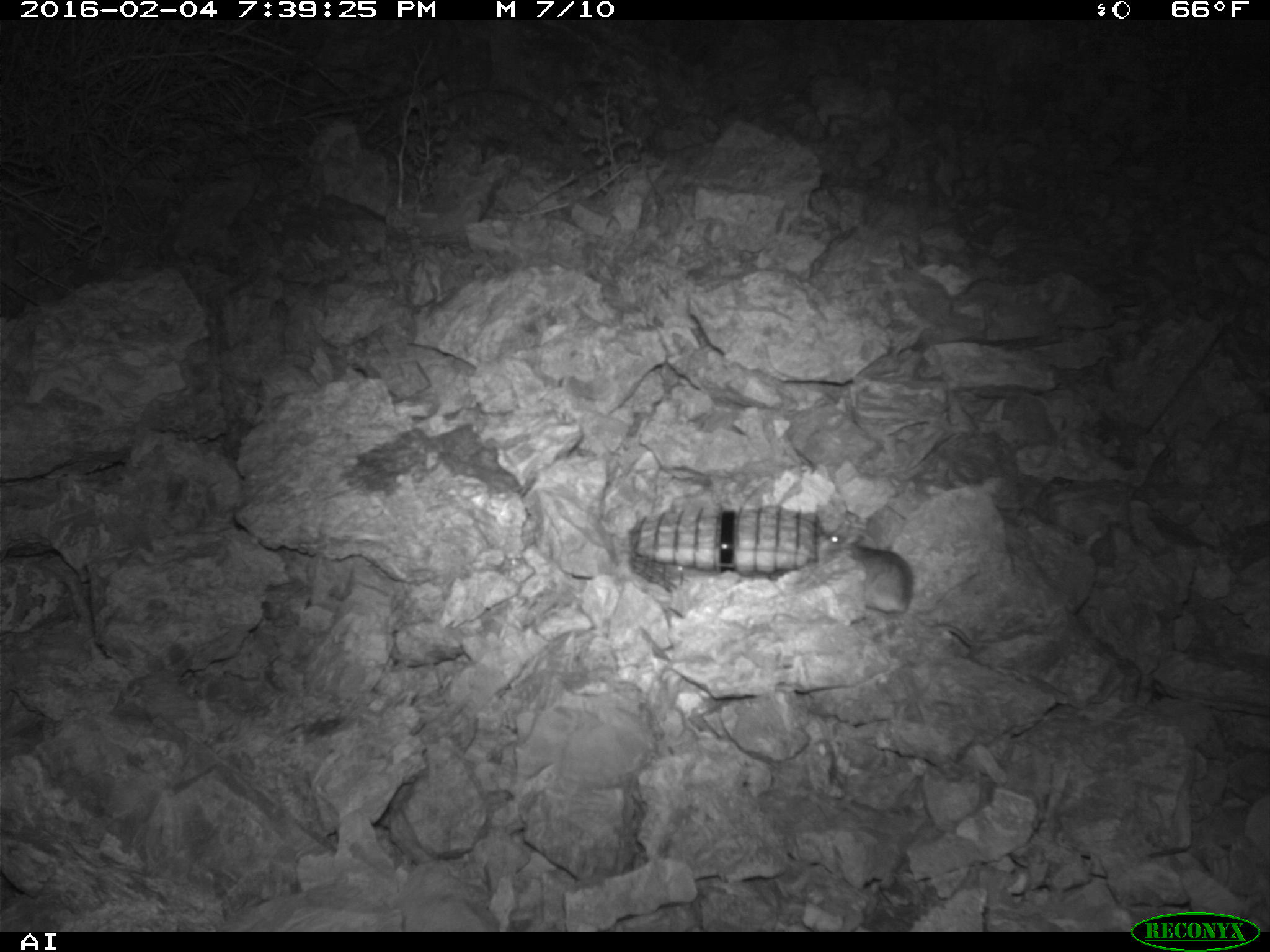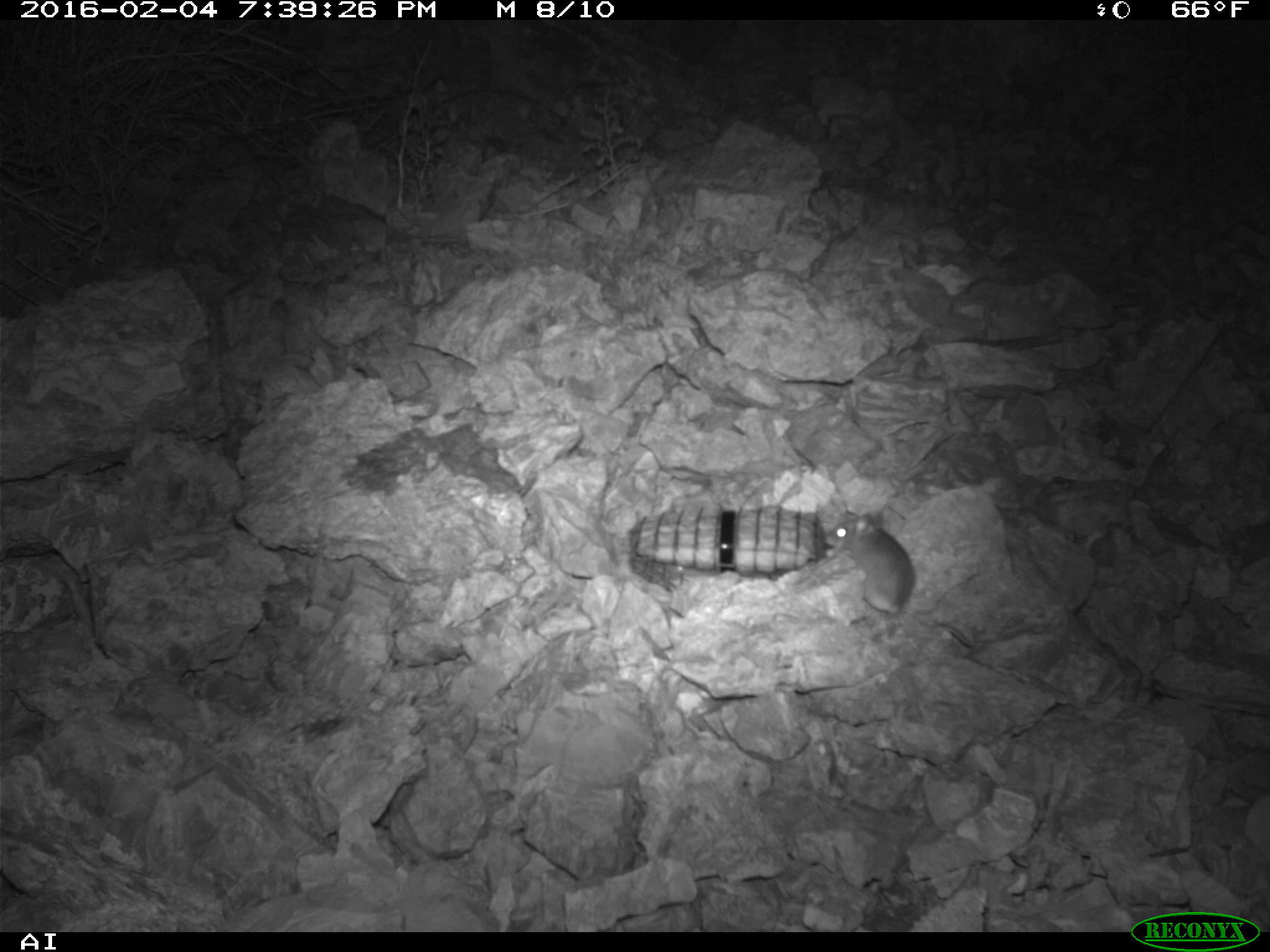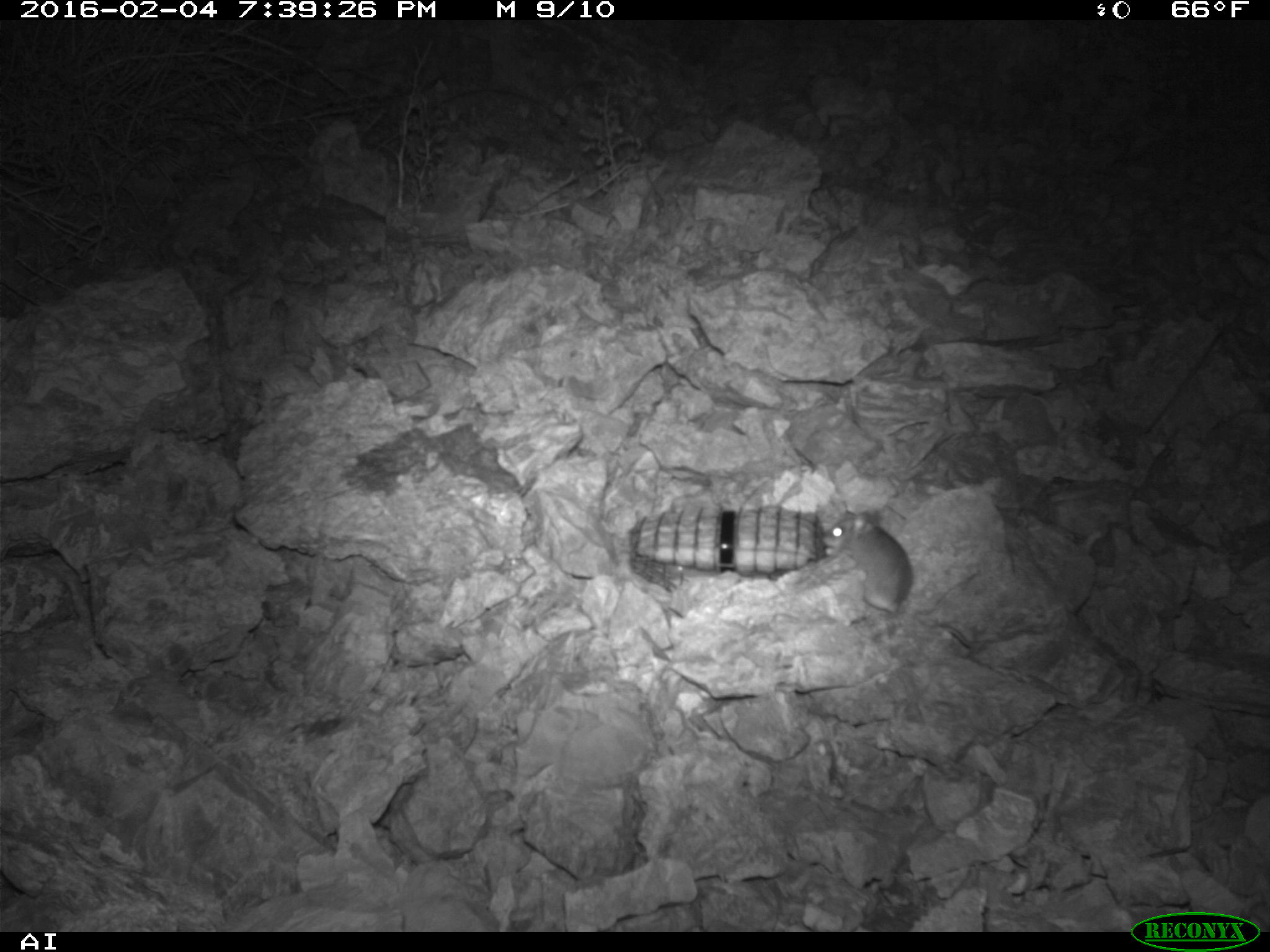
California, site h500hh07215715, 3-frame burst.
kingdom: Animalia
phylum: Chordata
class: Mammalia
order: Rodentia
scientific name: Rodentia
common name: rodent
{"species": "rodent (Rodentia)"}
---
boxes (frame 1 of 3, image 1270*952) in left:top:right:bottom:
rodent: 817:530:979:648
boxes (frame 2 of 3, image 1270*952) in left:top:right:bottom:
rodent: 823:511:974:645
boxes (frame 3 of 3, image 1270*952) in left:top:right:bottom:
rodent: 820:509:980:615